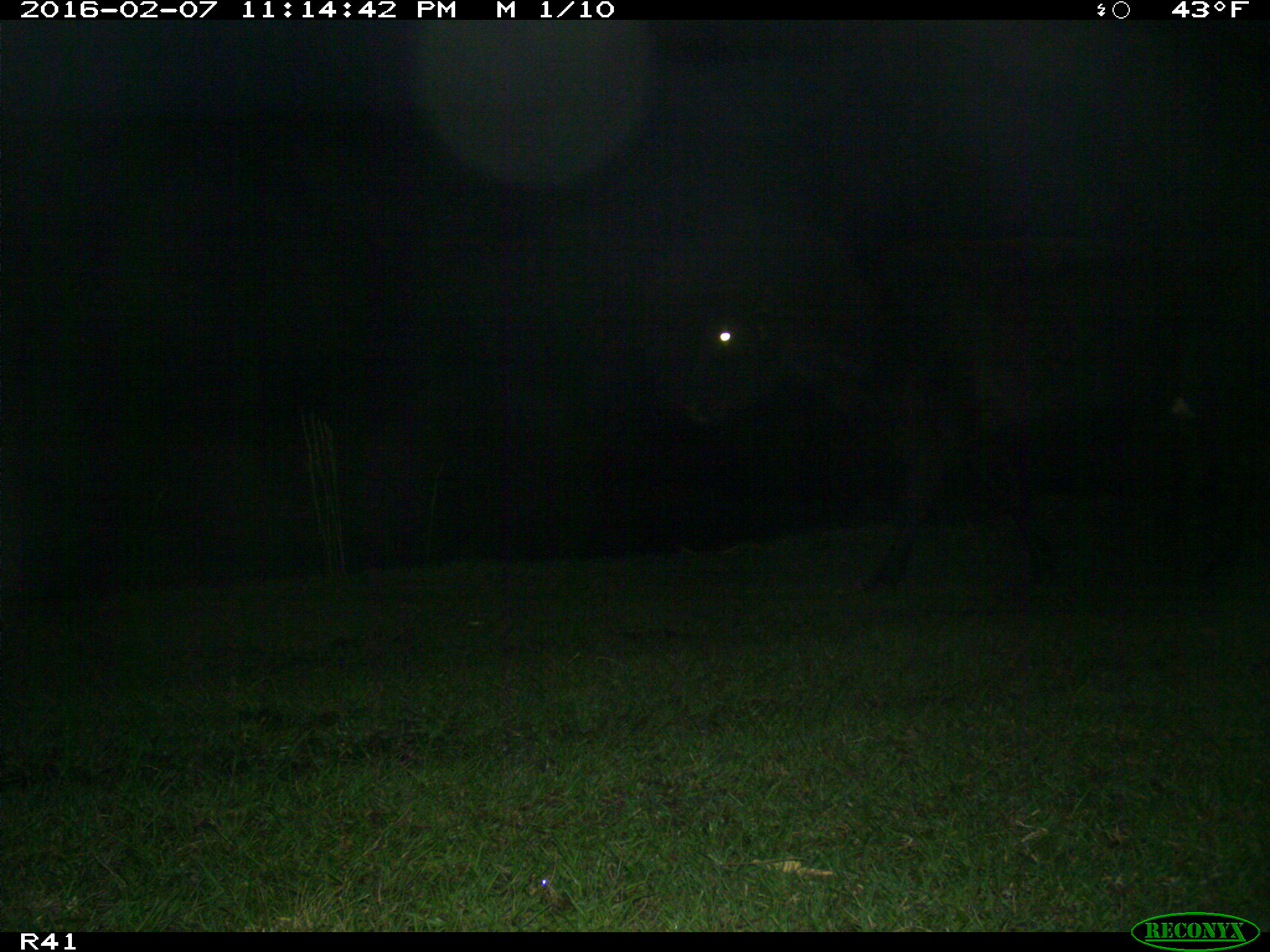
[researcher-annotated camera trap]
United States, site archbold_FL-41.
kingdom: Animalia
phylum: Chordata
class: Mammalia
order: Artiodactyla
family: Bovidae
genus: Bos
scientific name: Bos taurus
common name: domestic cow